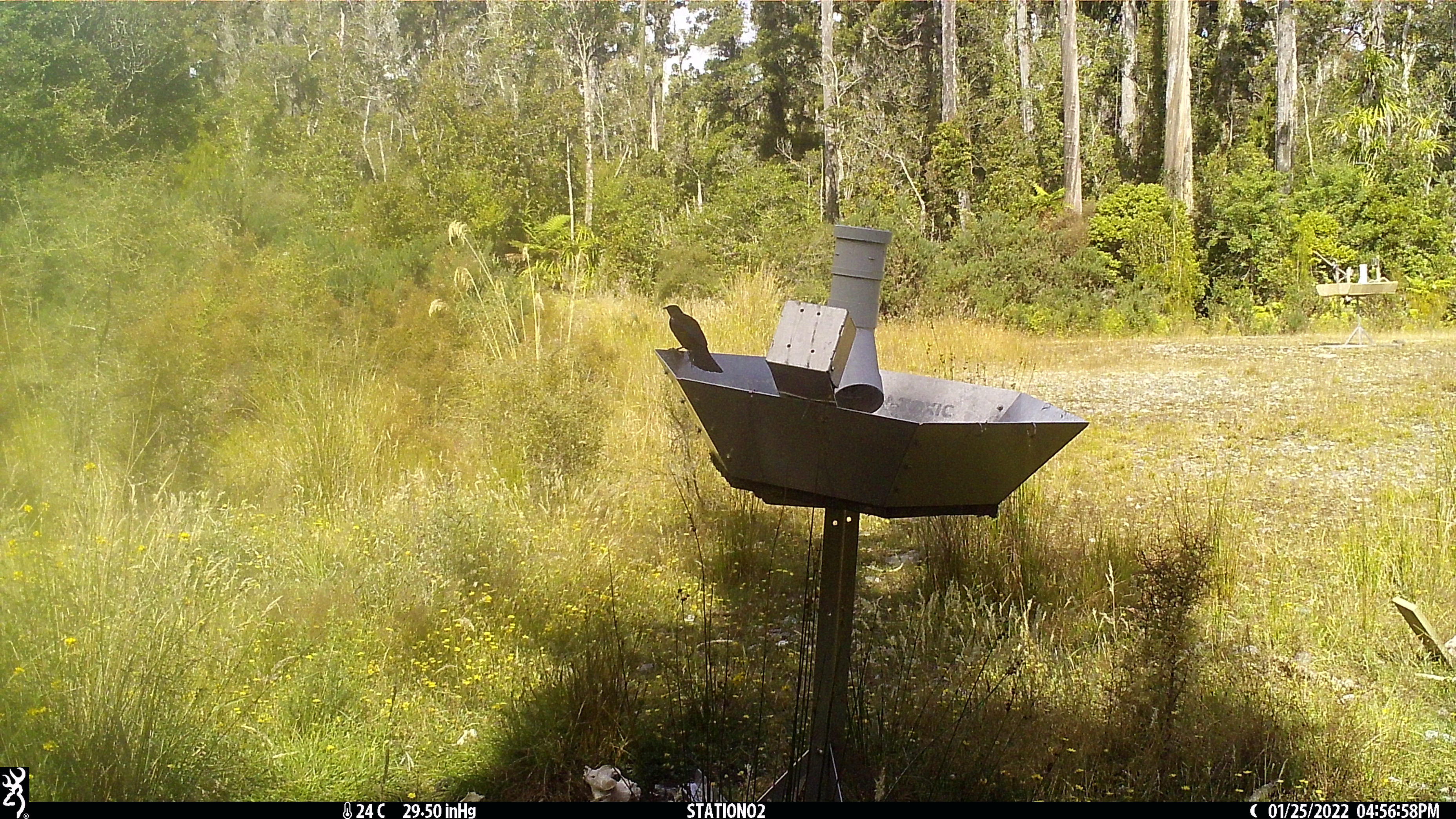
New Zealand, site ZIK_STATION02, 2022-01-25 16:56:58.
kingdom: Animalia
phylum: Chordata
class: Aves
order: Passeriformes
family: Meliphagidae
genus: Prosthemadera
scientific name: Prosthemadera novaeseelandiae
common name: tui